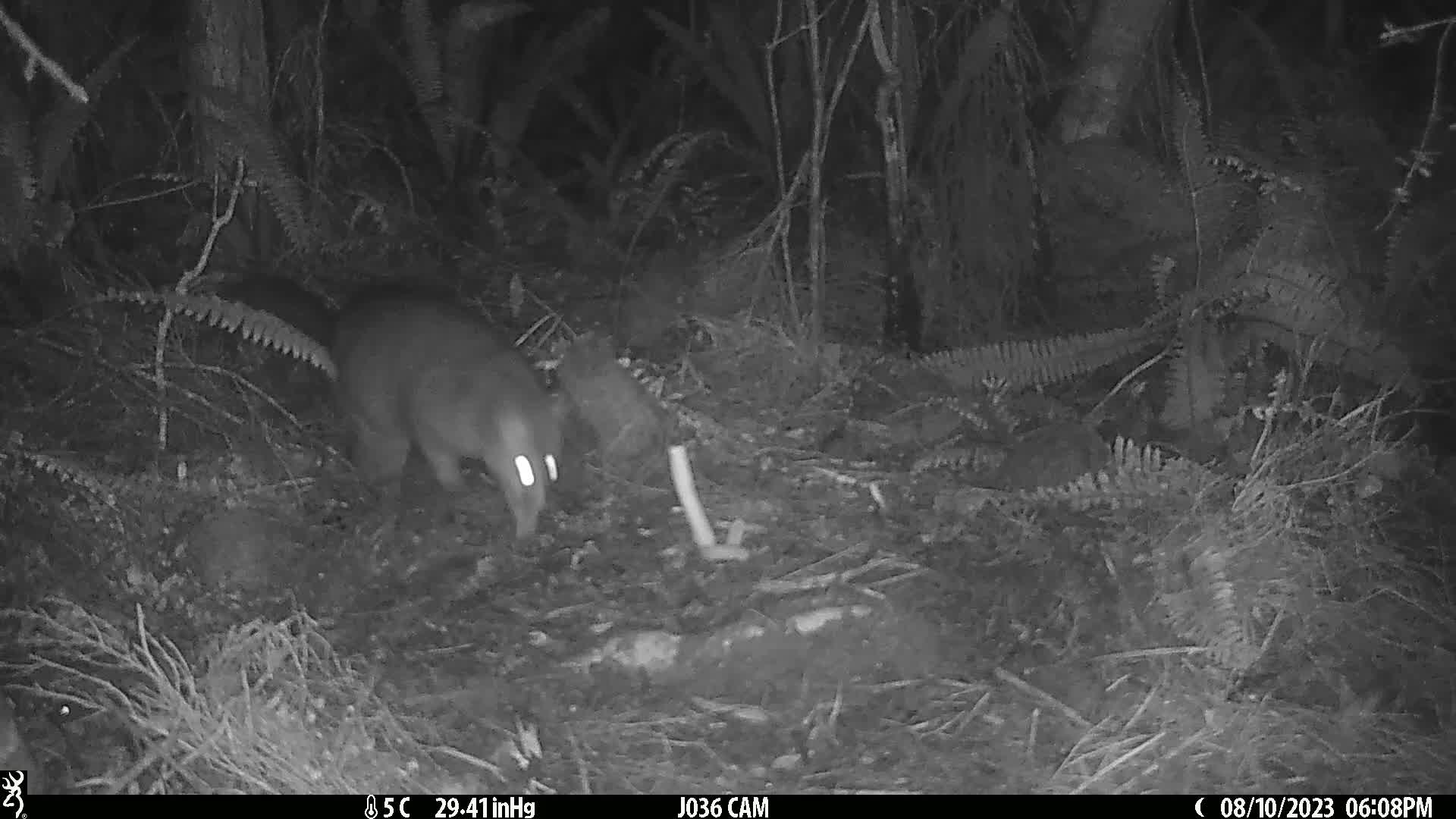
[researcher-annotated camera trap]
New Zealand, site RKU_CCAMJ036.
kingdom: Animalia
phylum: Chordata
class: Mammalia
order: Diprotodontia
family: Phalangeridae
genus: Trichosurus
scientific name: Trichosurus vulpecula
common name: common brushtail possum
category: possum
Possum (common brushtail possum) (Trichosurus vulpecula).